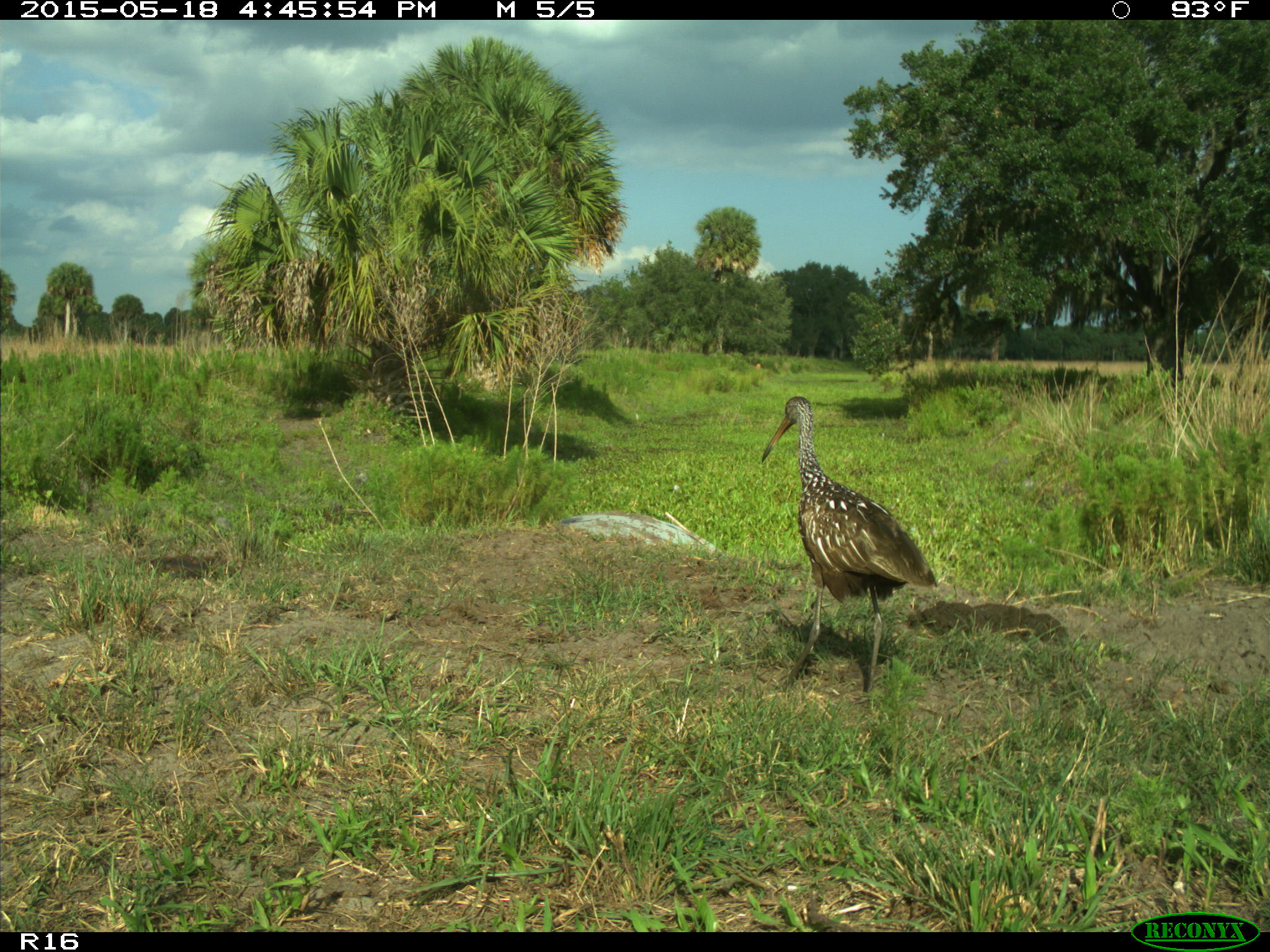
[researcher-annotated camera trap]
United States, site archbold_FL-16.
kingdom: Animalia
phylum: Chordata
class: Aves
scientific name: Aves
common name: birds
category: unidentified bird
Unidentified bird (birds) (Aves).